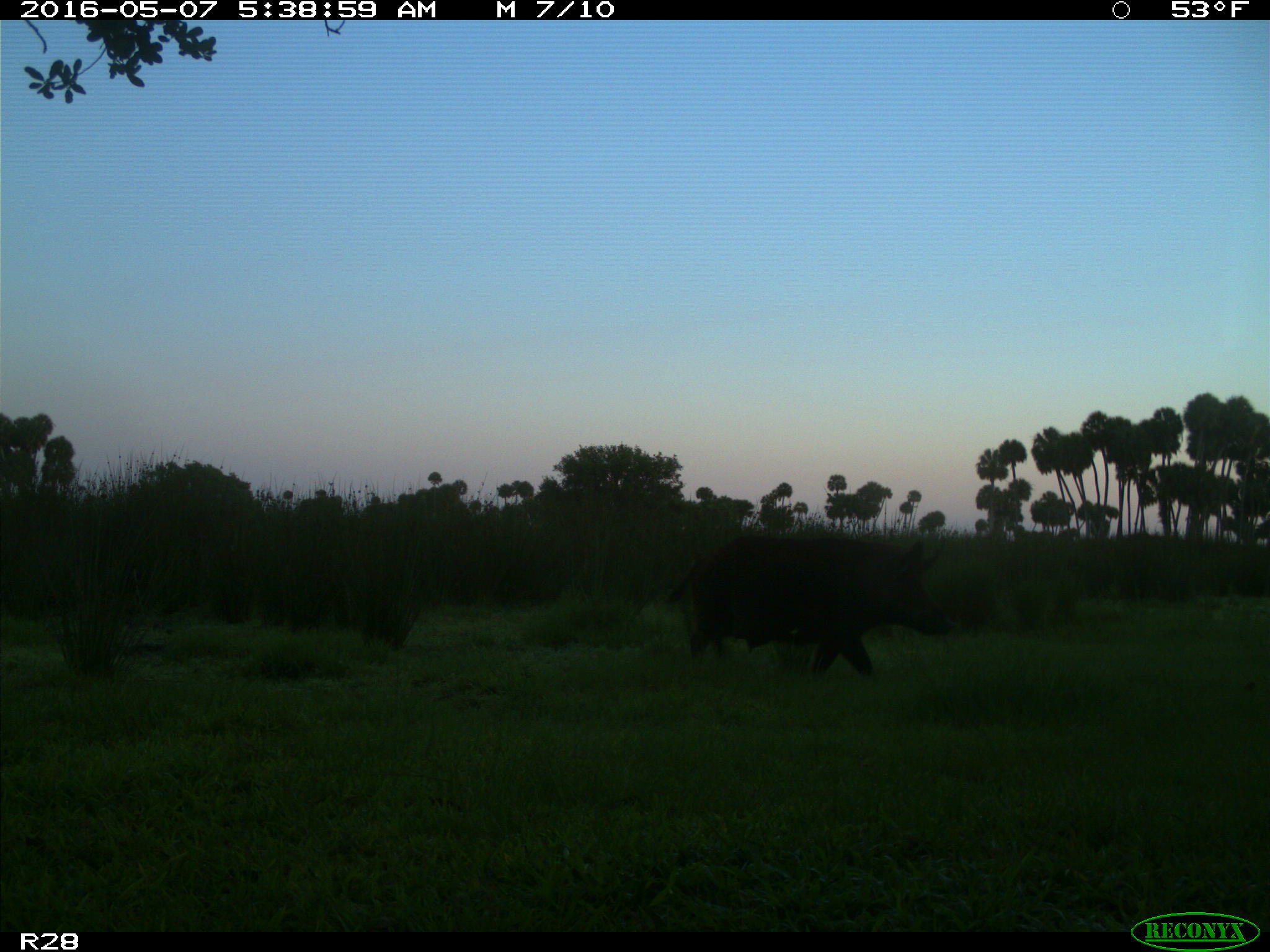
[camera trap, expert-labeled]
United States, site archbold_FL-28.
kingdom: Animalia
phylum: Chordata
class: Mammalia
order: Artiodactyla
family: Suidae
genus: Sus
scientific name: Sus scrofa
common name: wild boar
Sus scrofa (wild boar).